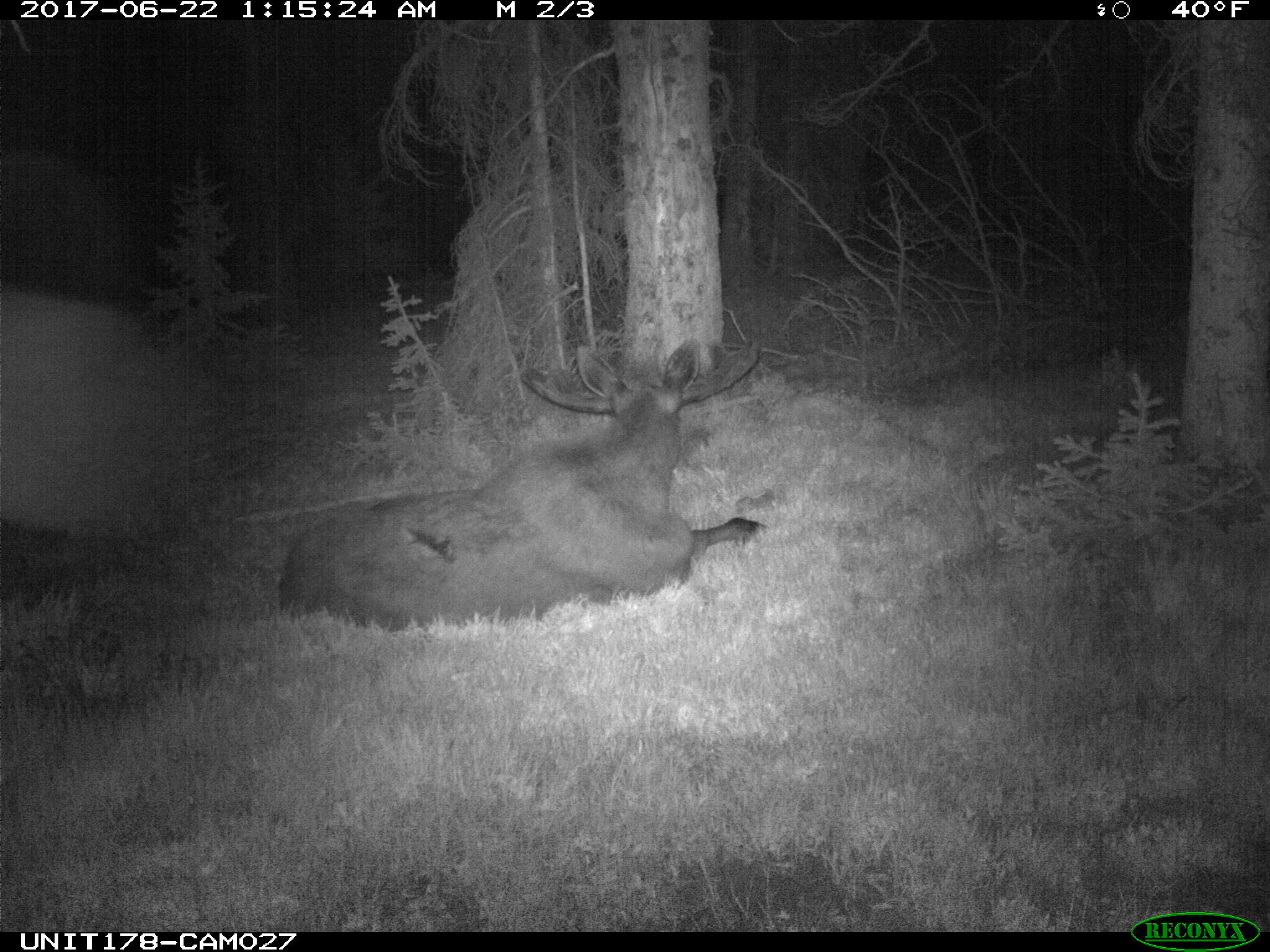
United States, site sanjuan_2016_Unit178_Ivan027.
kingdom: Animalia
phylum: Chordata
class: Mammalia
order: Artiodactyla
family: Cervidae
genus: Alces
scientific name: Alces alces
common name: moose